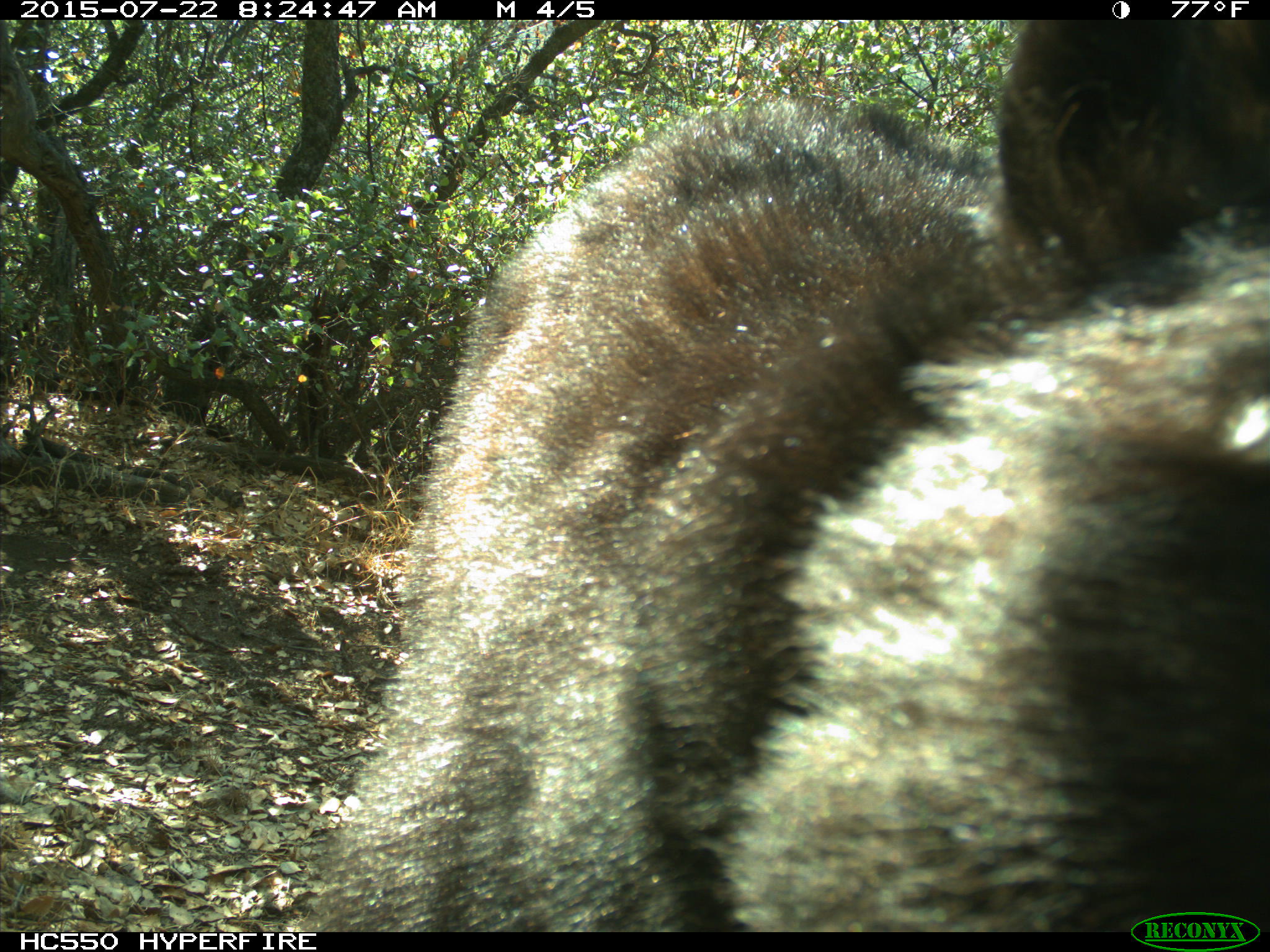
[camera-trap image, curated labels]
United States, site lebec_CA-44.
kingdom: Animalia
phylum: Chordata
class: Mammalia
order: Carnivora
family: Ursidae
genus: Ursus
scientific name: Ursus americanus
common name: american black bear